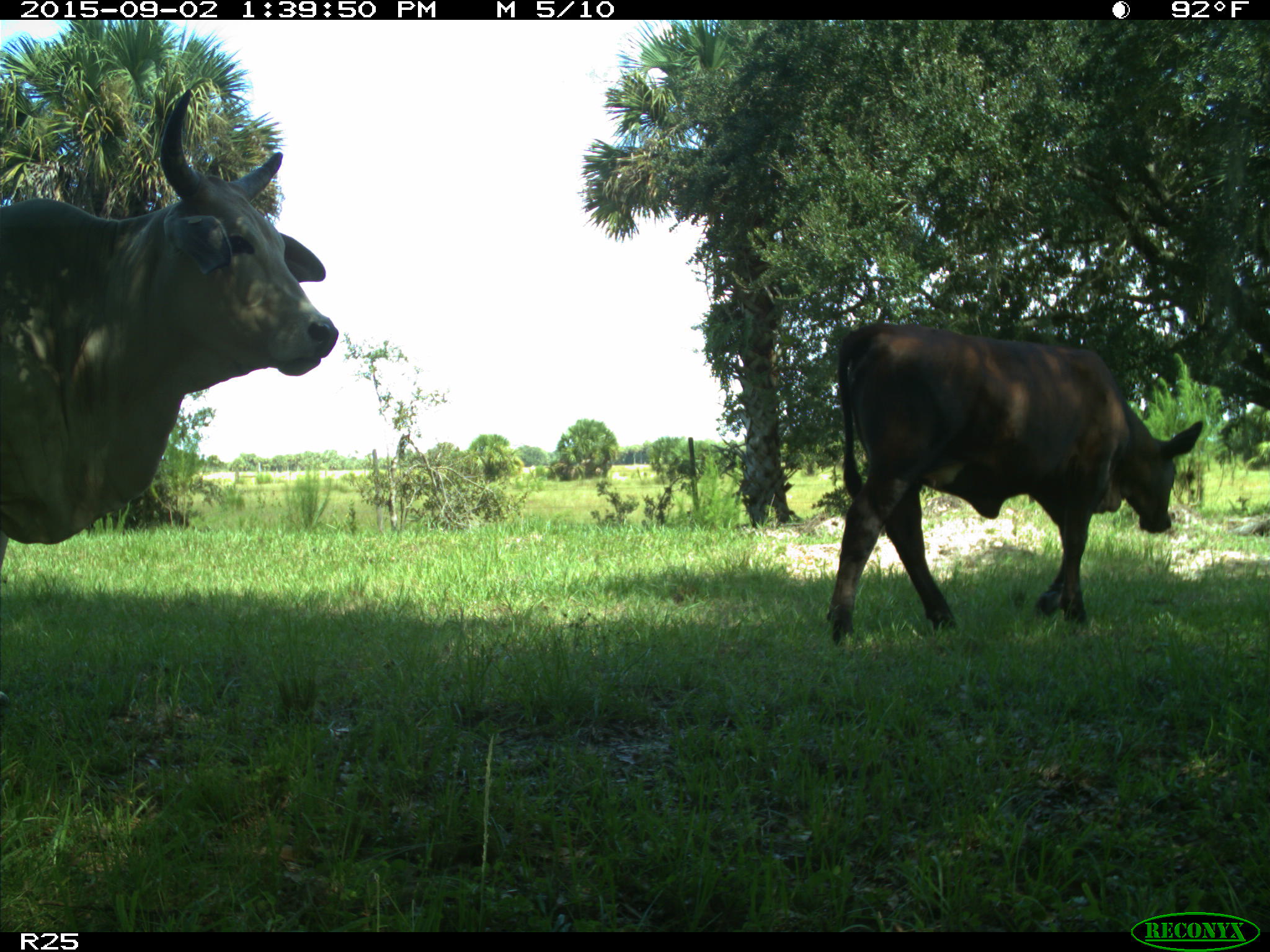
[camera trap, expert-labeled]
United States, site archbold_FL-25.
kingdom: Animalia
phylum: Chordata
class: Mammalia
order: Artiodactyla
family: Bovidae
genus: Bos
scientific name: Bos taurus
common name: domestic cow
Bos taurus (domestic cow).